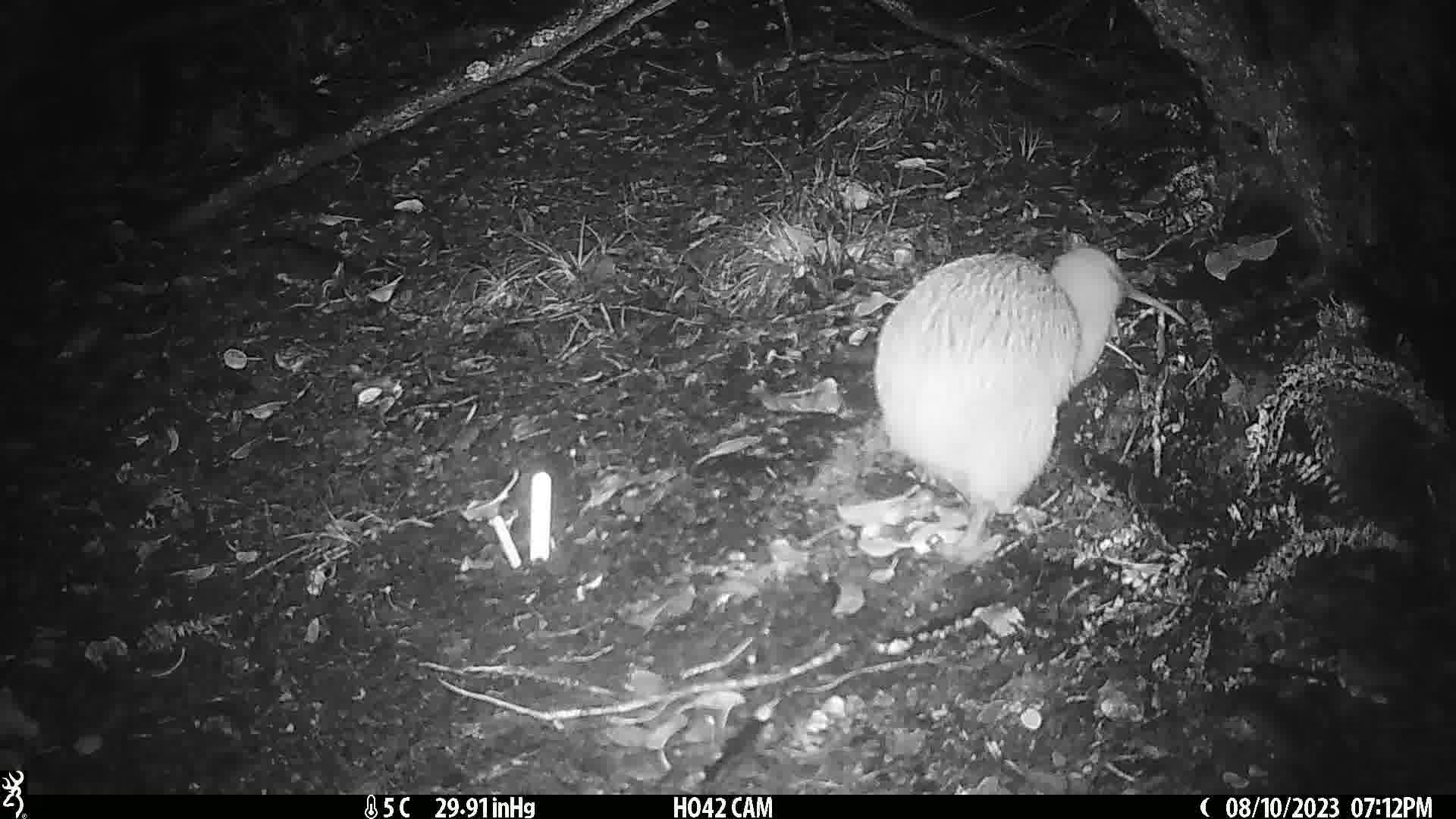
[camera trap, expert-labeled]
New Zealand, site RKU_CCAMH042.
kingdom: Animalia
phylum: Chordata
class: Aves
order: Apterygiformes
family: Apterygidae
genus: Apteryx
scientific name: Apteryx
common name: kiwi